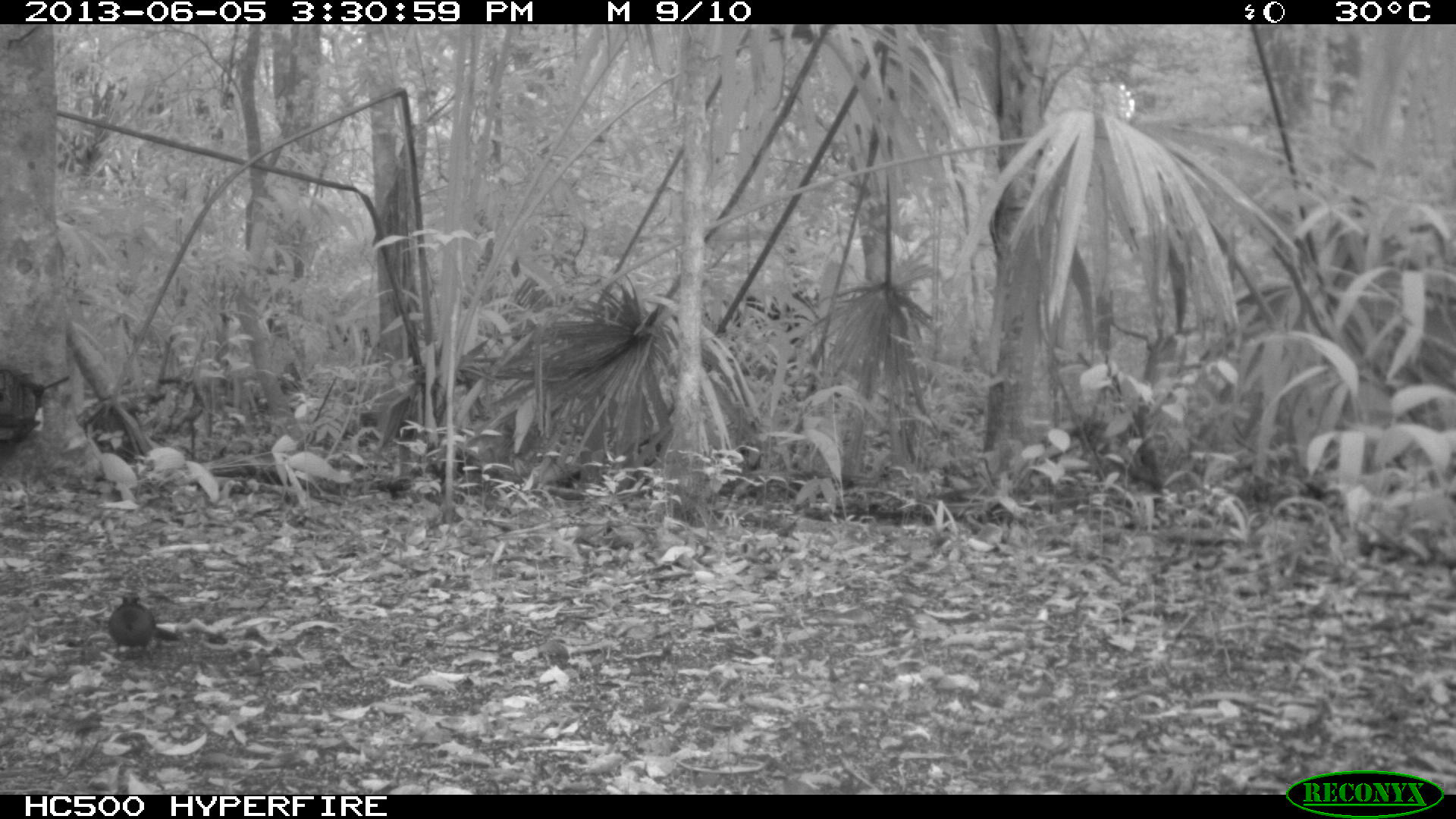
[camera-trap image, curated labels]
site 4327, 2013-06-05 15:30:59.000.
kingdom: Animalia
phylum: Chordata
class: Aves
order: Coraciiformes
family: Momotidae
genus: Momotus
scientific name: Momotus momota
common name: amazonian motmot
Momotus momota (amazonian motmot), count 1.